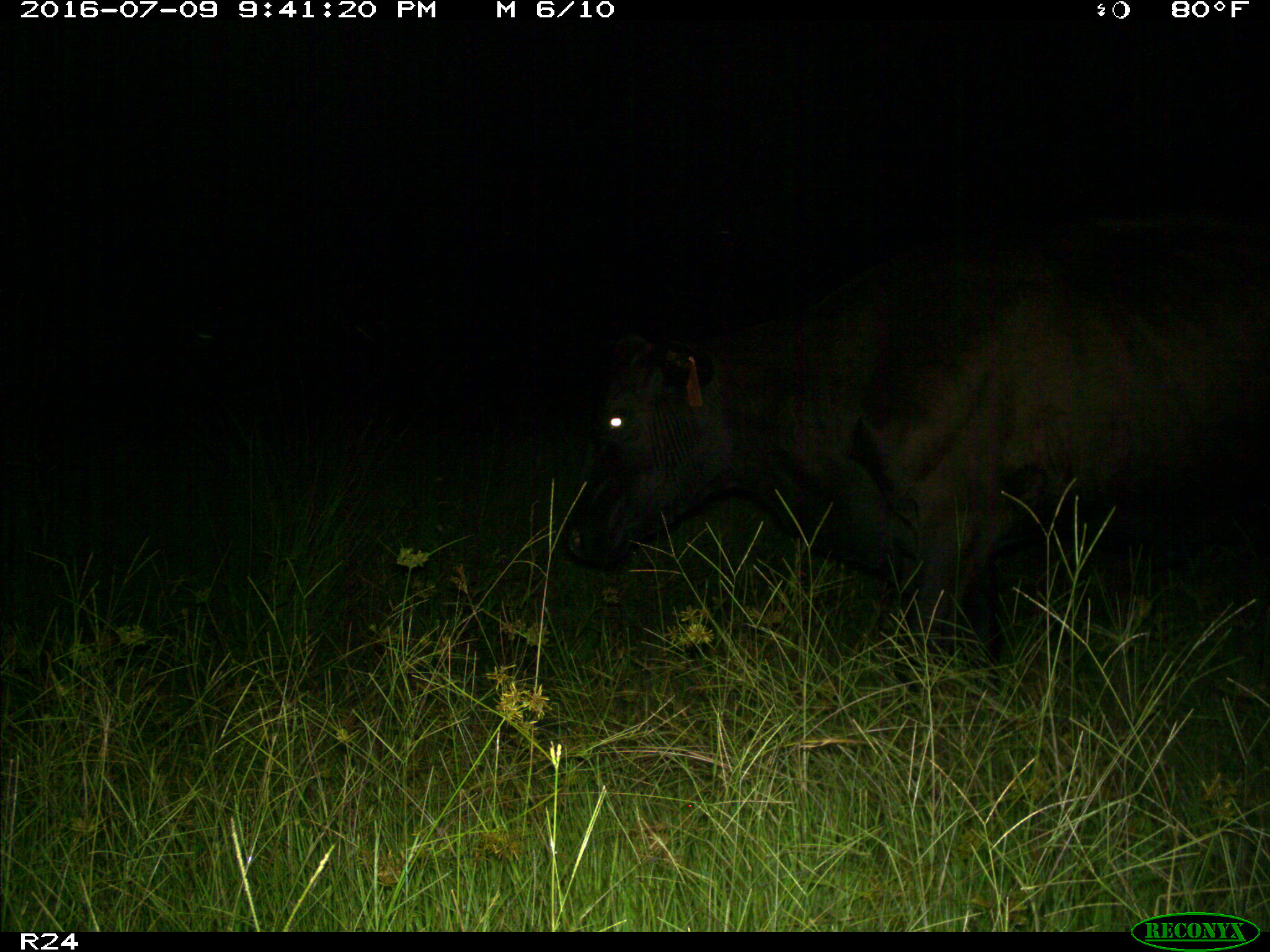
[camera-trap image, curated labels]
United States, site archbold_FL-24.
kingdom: Animalia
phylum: Chordata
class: Mammalia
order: Artiodactyla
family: Bovidae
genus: Bos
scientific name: Bos taurus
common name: domestic cow